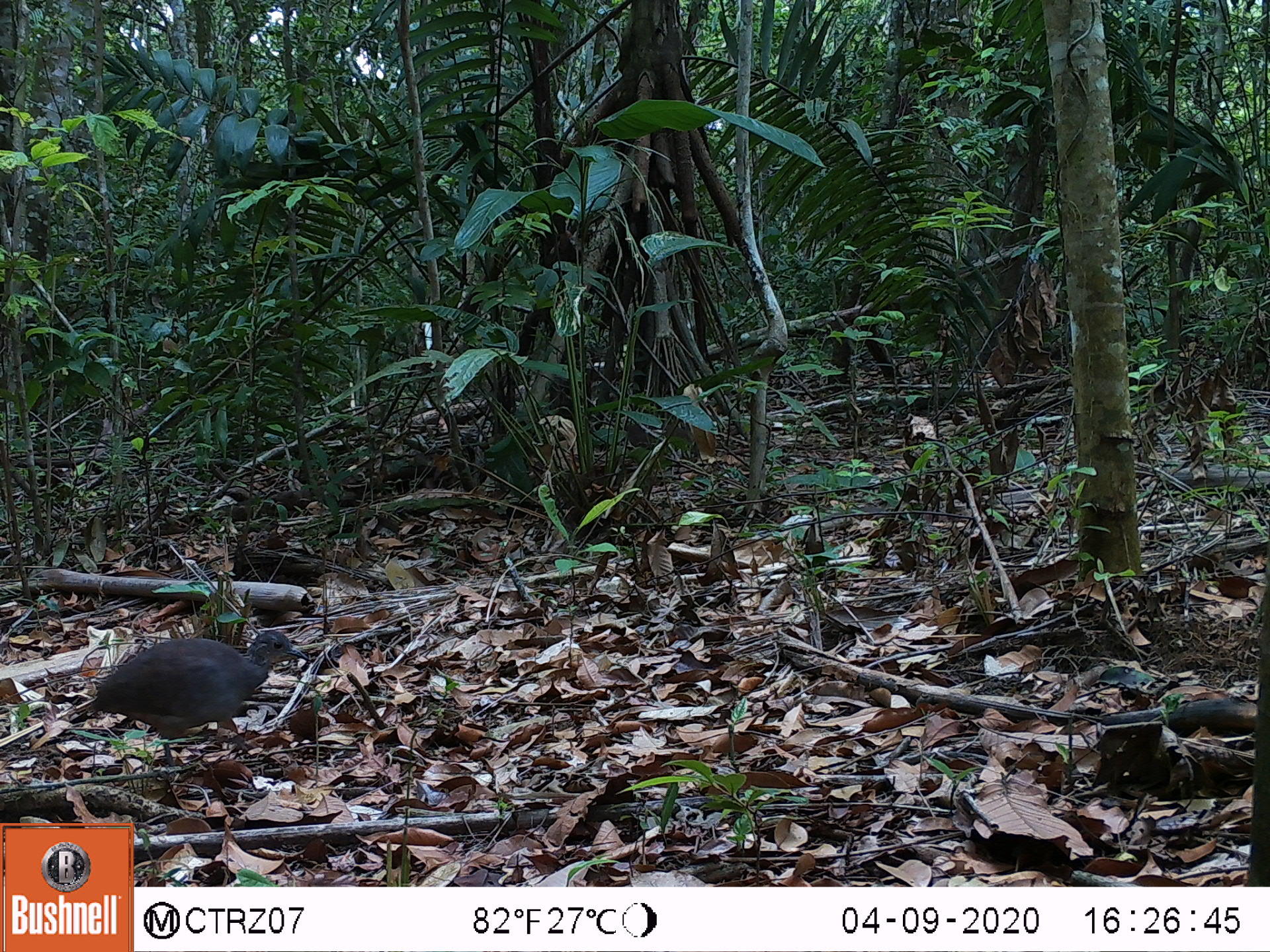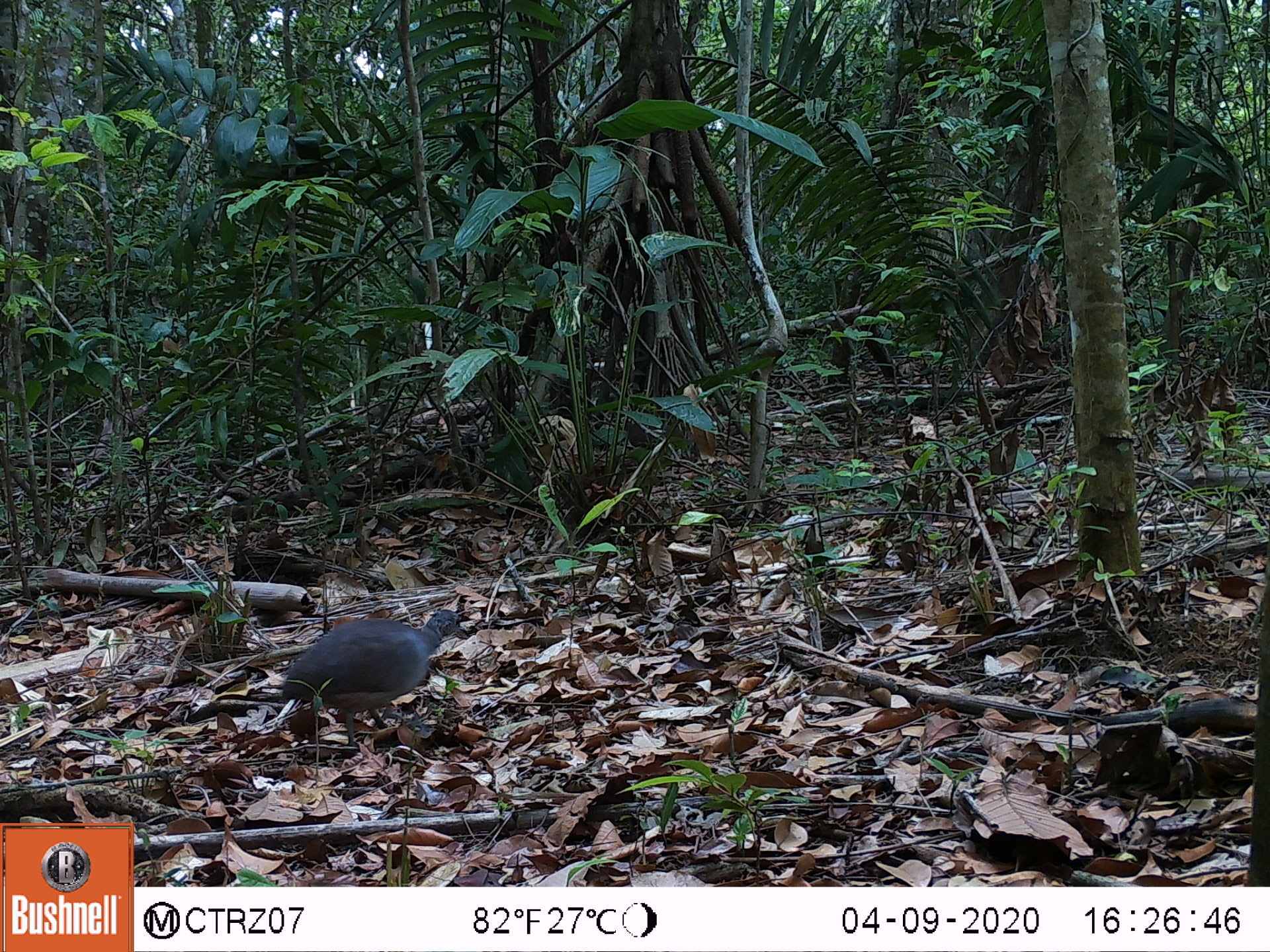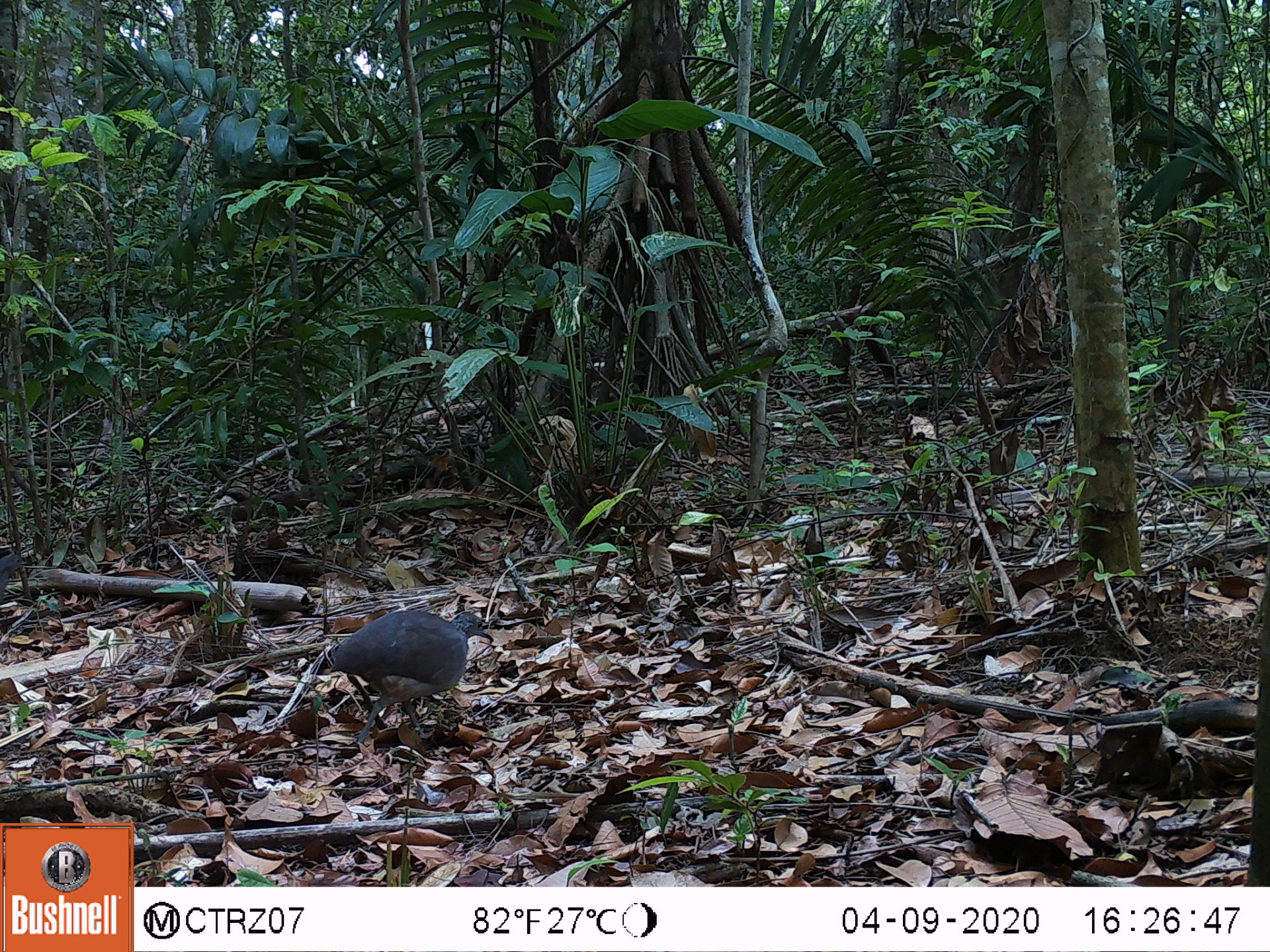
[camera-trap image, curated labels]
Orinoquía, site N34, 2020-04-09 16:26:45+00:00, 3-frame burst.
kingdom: Animalia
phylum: Chordata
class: Aves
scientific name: Aves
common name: bird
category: unknown bird